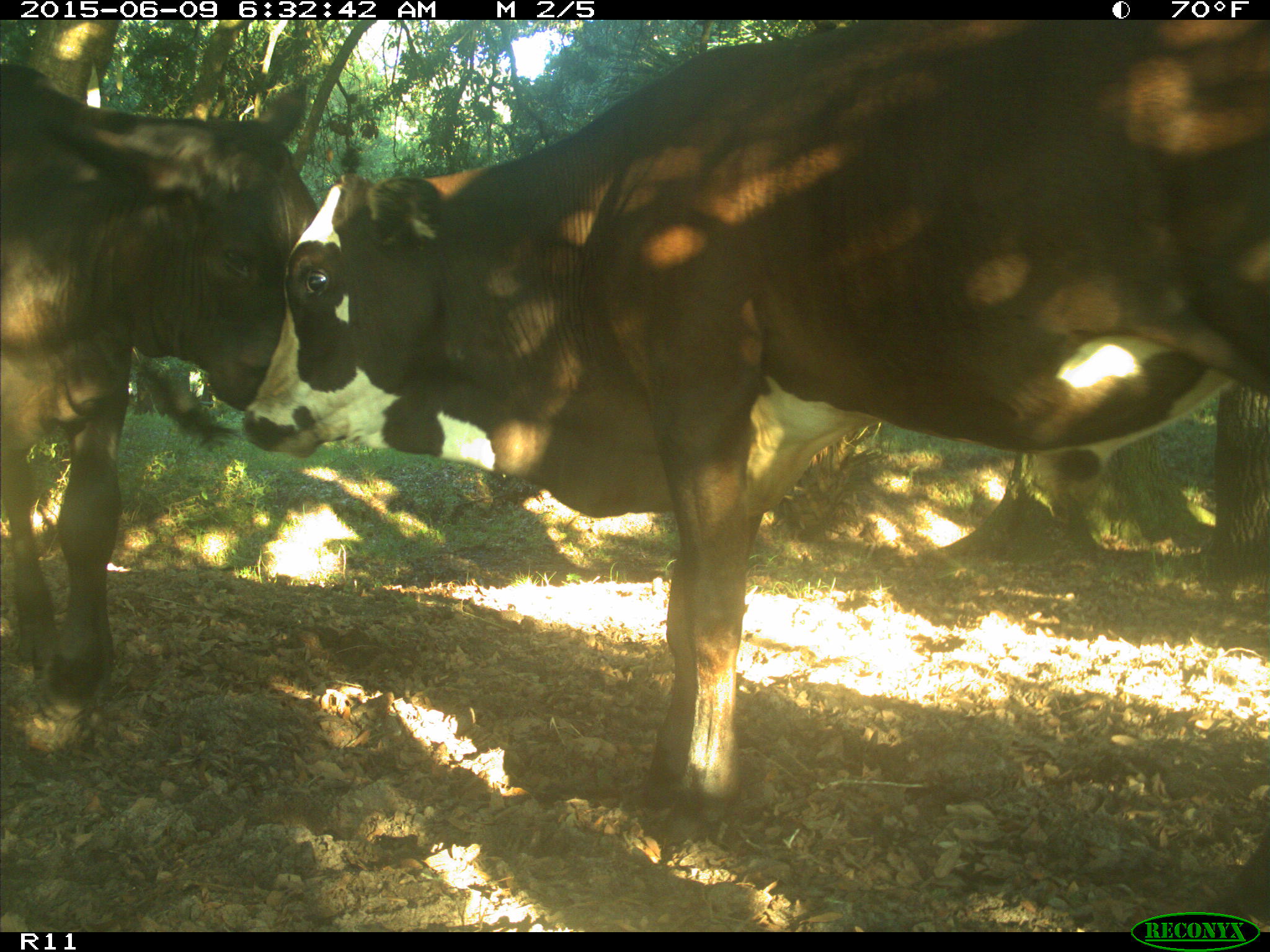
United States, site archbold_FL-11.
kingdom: Animalia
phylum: Chordata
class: Mammalia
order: Artiodactyla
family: Bovidae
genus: Bos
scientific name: Bos taurus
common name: domestic cow